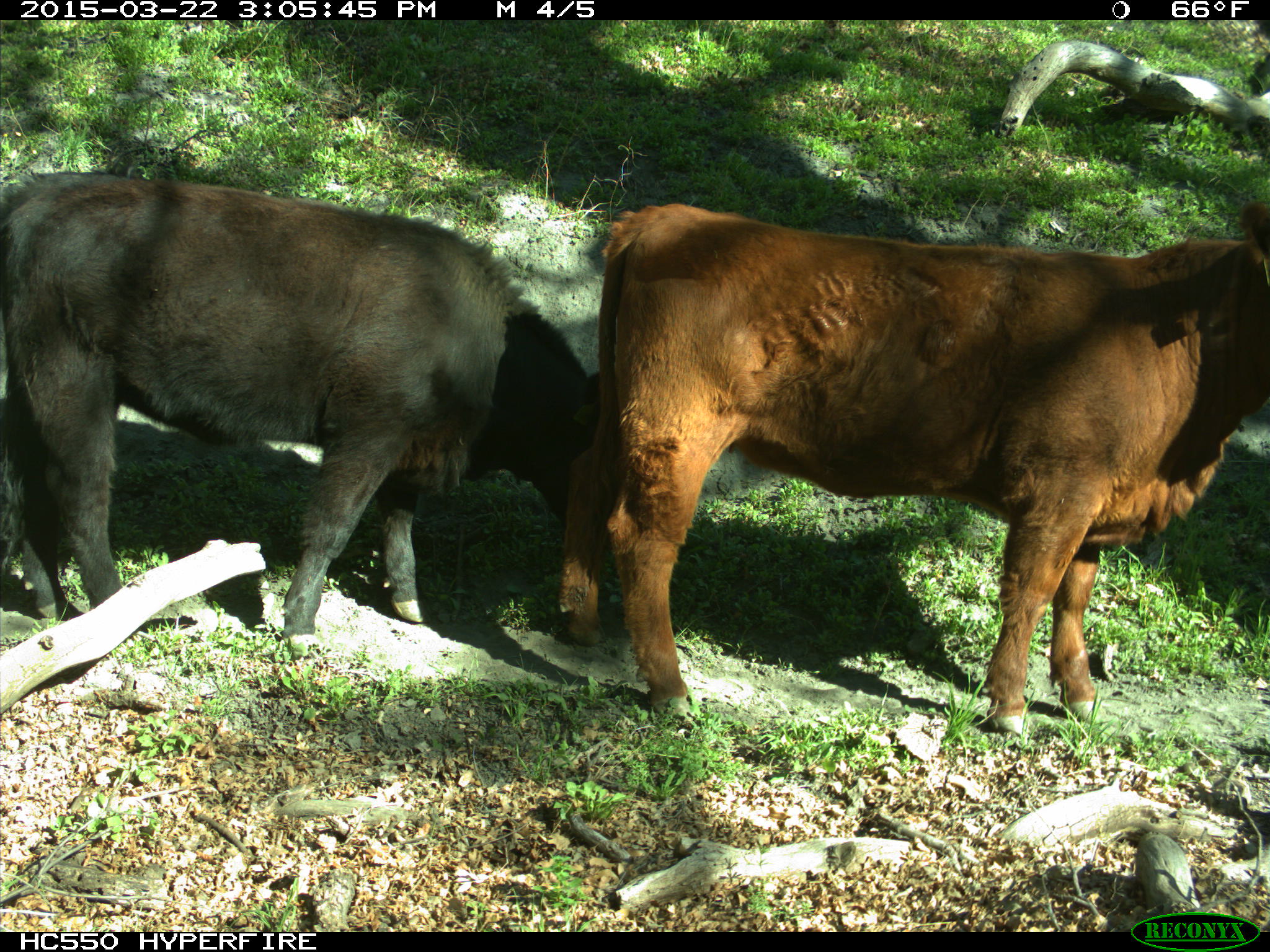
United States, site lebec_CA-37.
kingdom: Animalia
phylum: Chordata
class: Mammalia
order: Artiodactyla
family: Bovidae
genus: Bos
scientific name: Bos taurus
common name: domestic cow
Bos taurus (domestic cow).